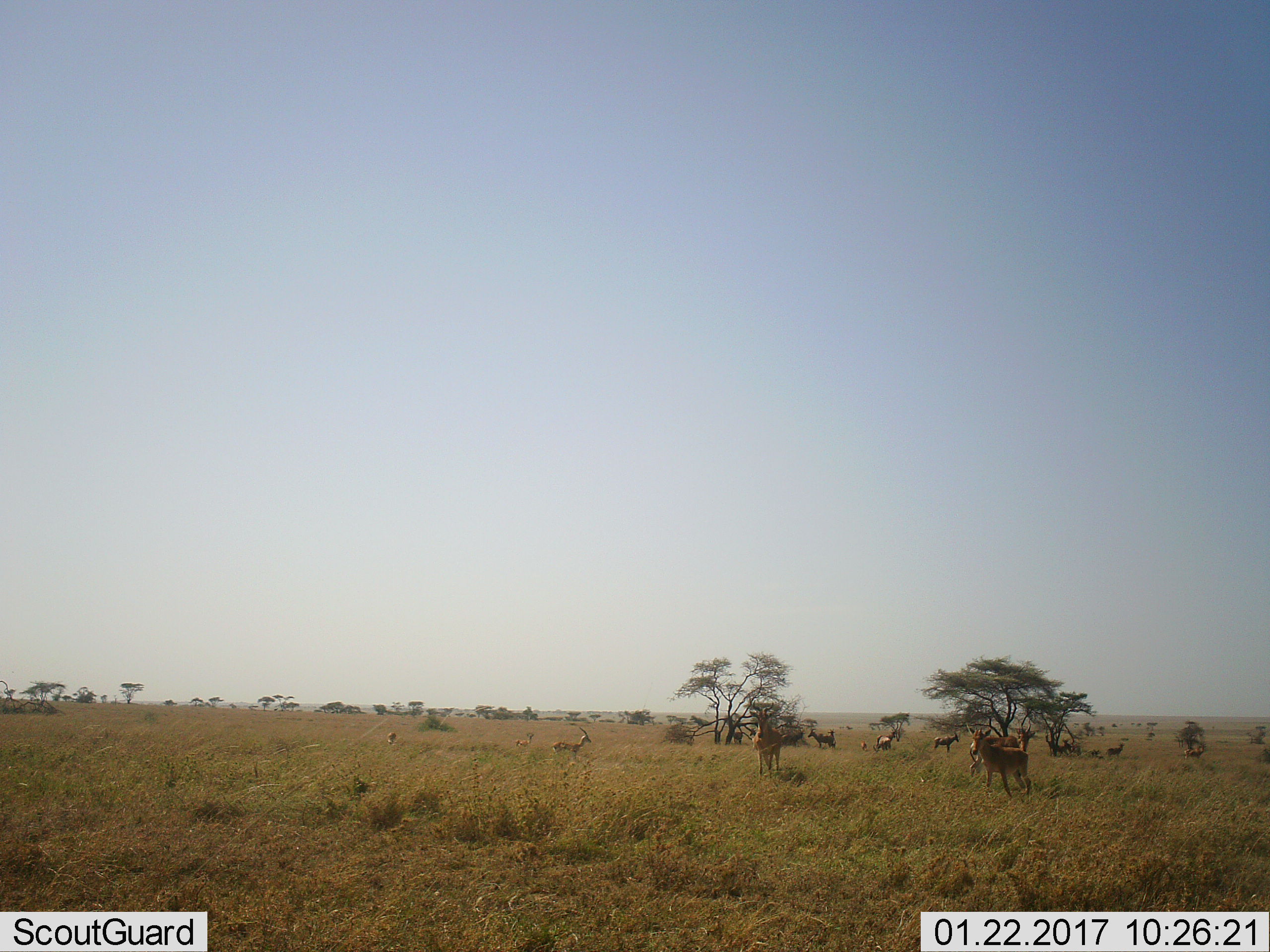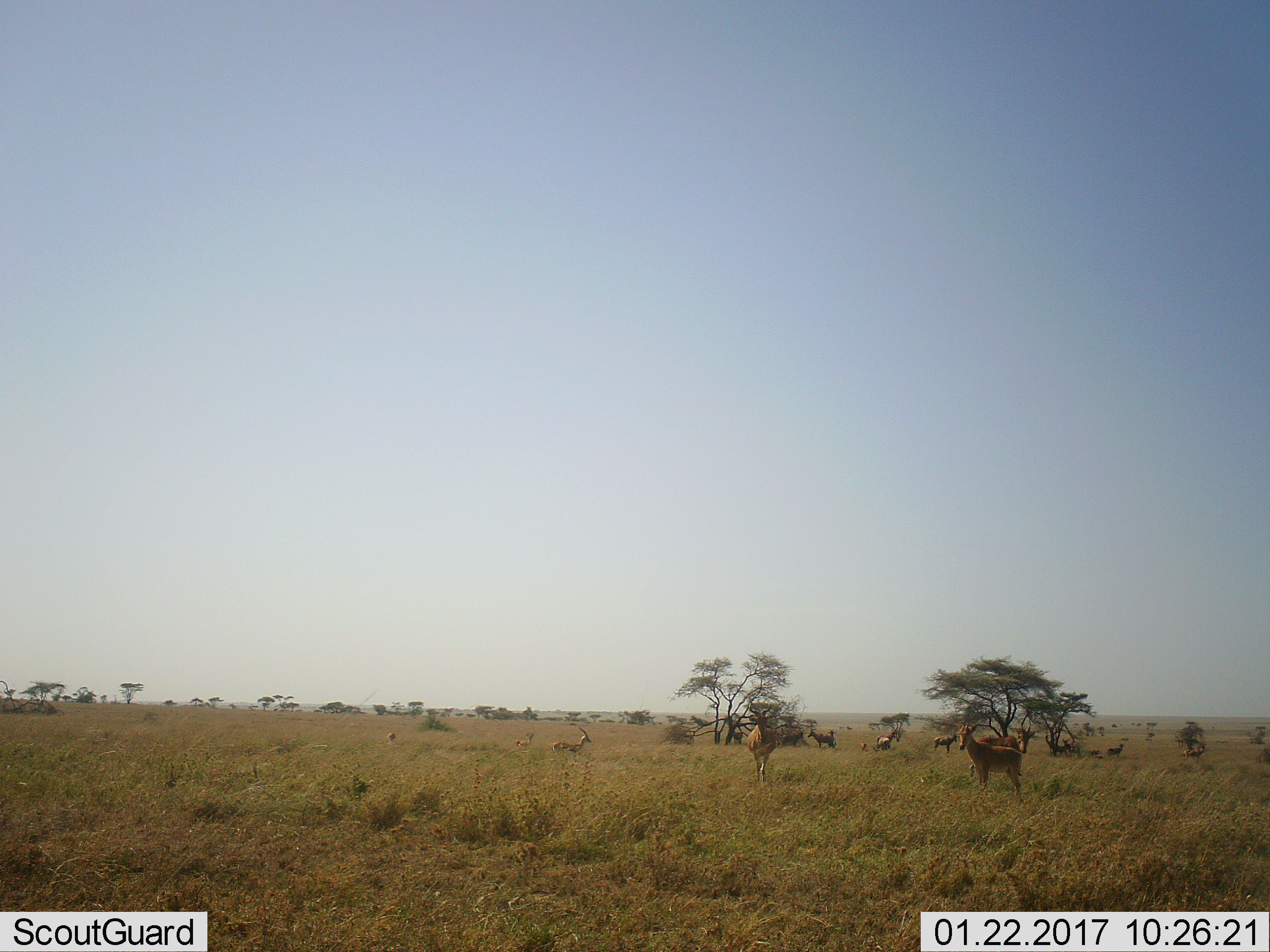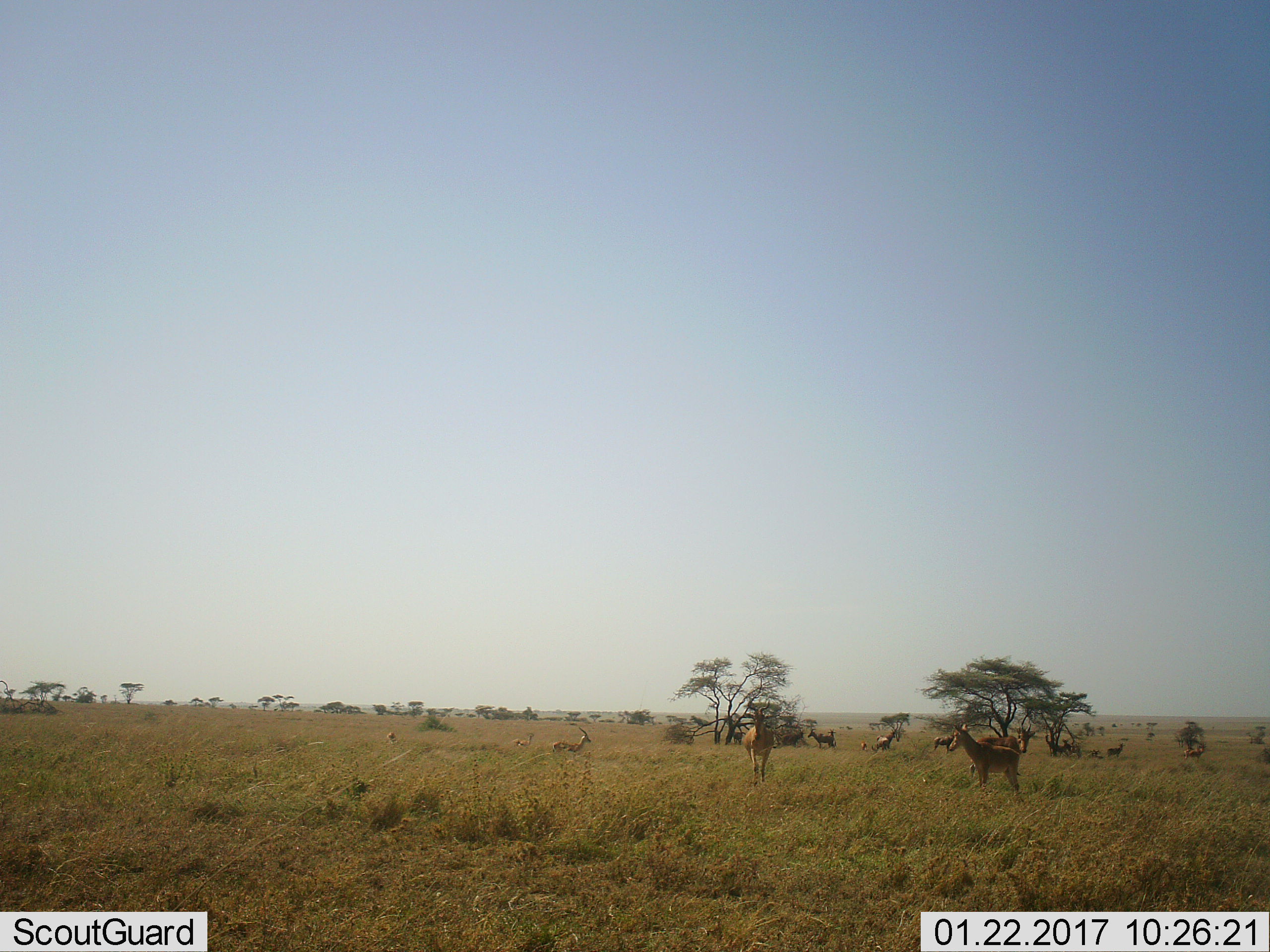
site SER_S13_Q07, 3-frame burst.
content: unidentified animal